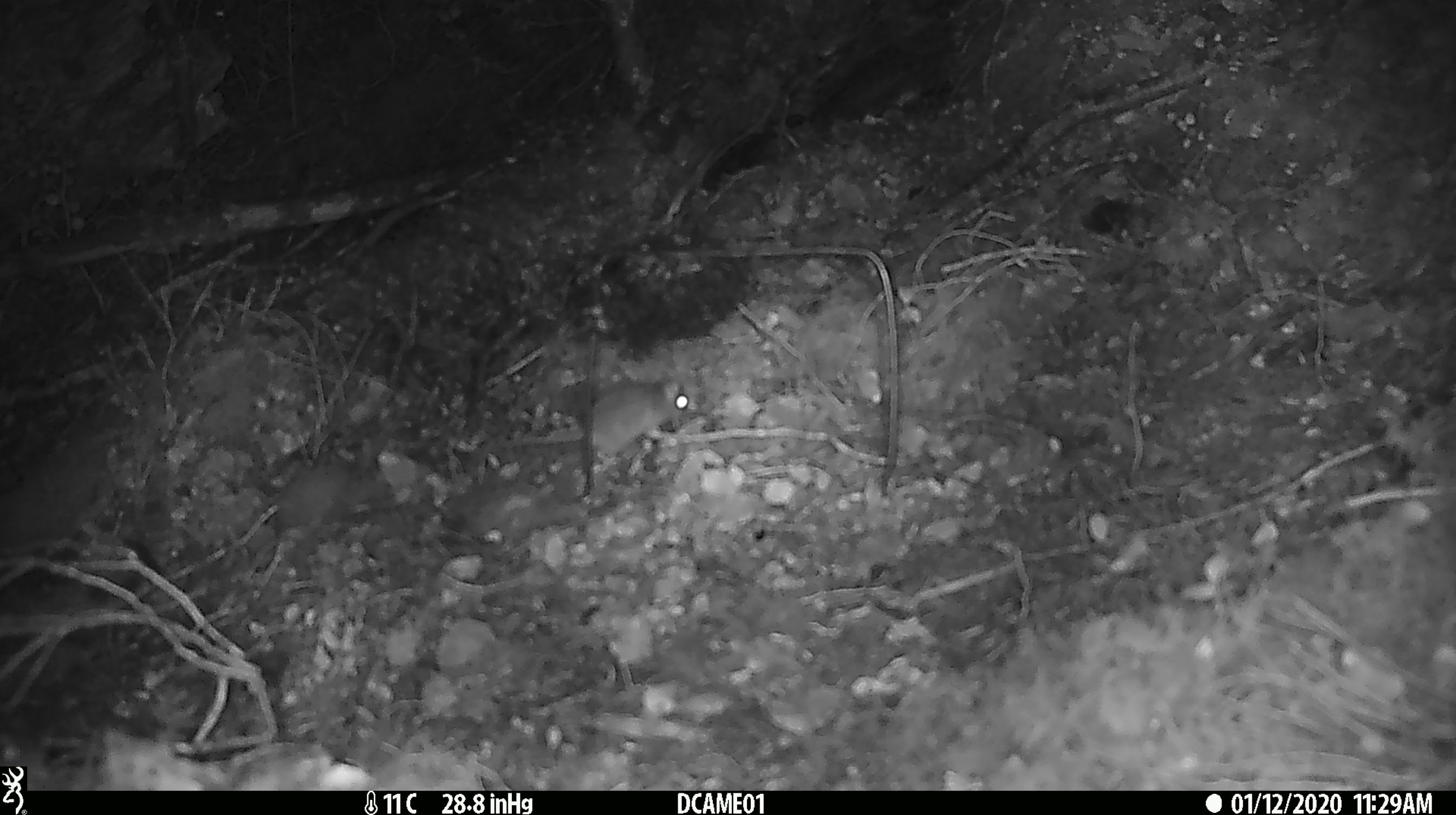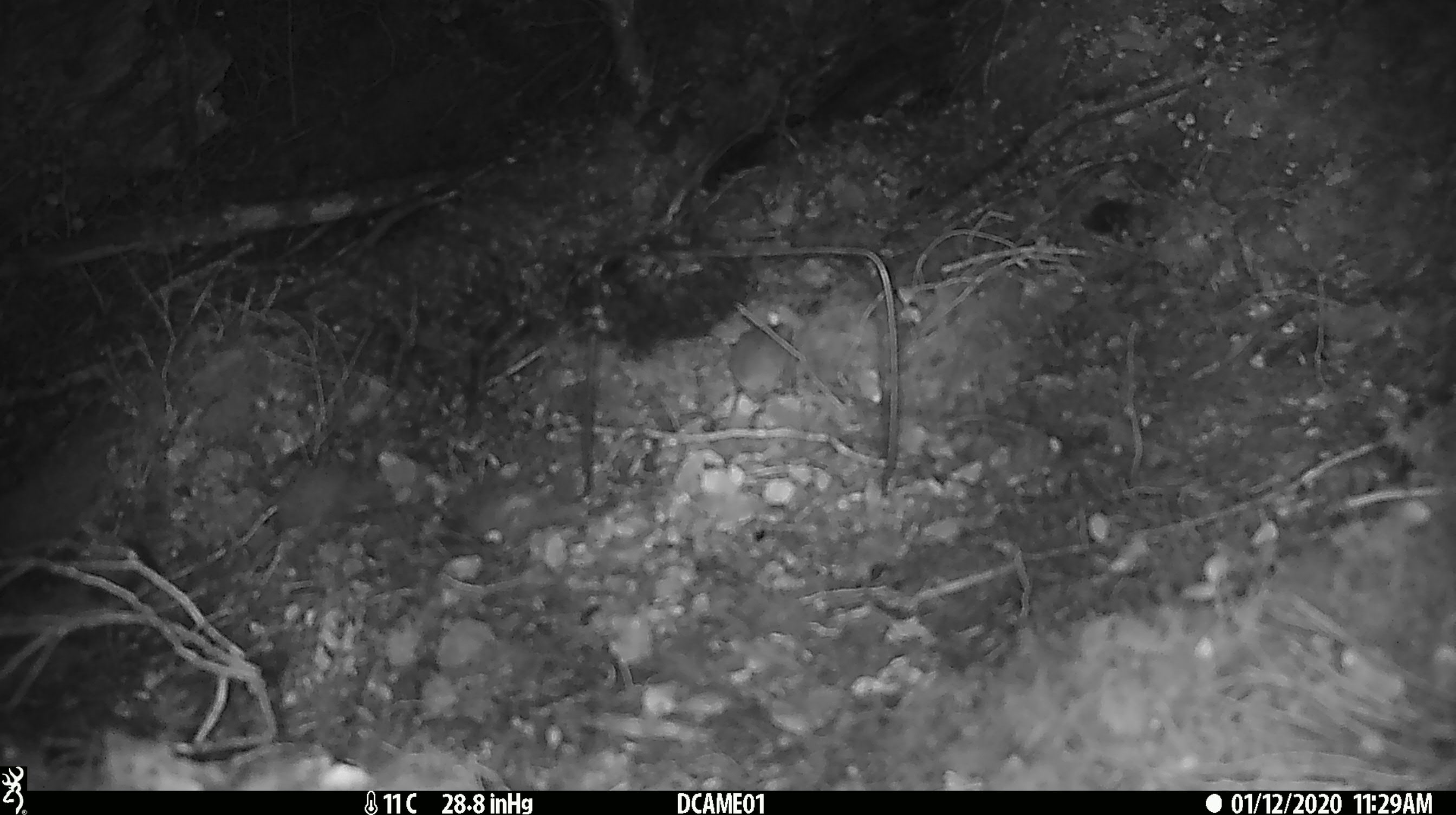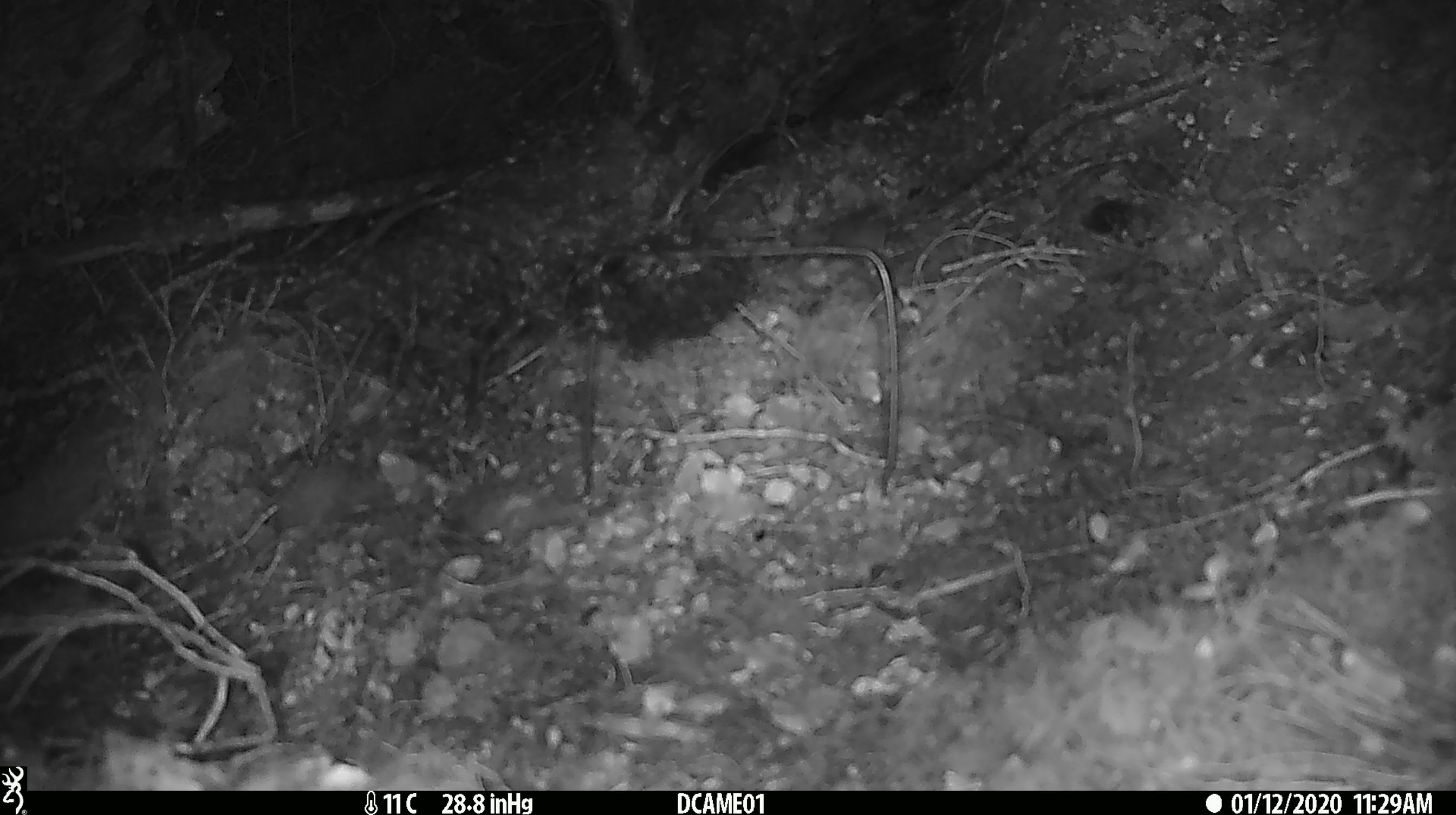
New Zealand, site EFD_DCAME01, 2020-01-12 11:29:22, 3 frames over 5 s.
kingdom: Animalia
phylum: Chordata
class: Mammalia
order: Rodentia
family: Muridae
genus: Mus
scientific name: Mus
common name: mouse